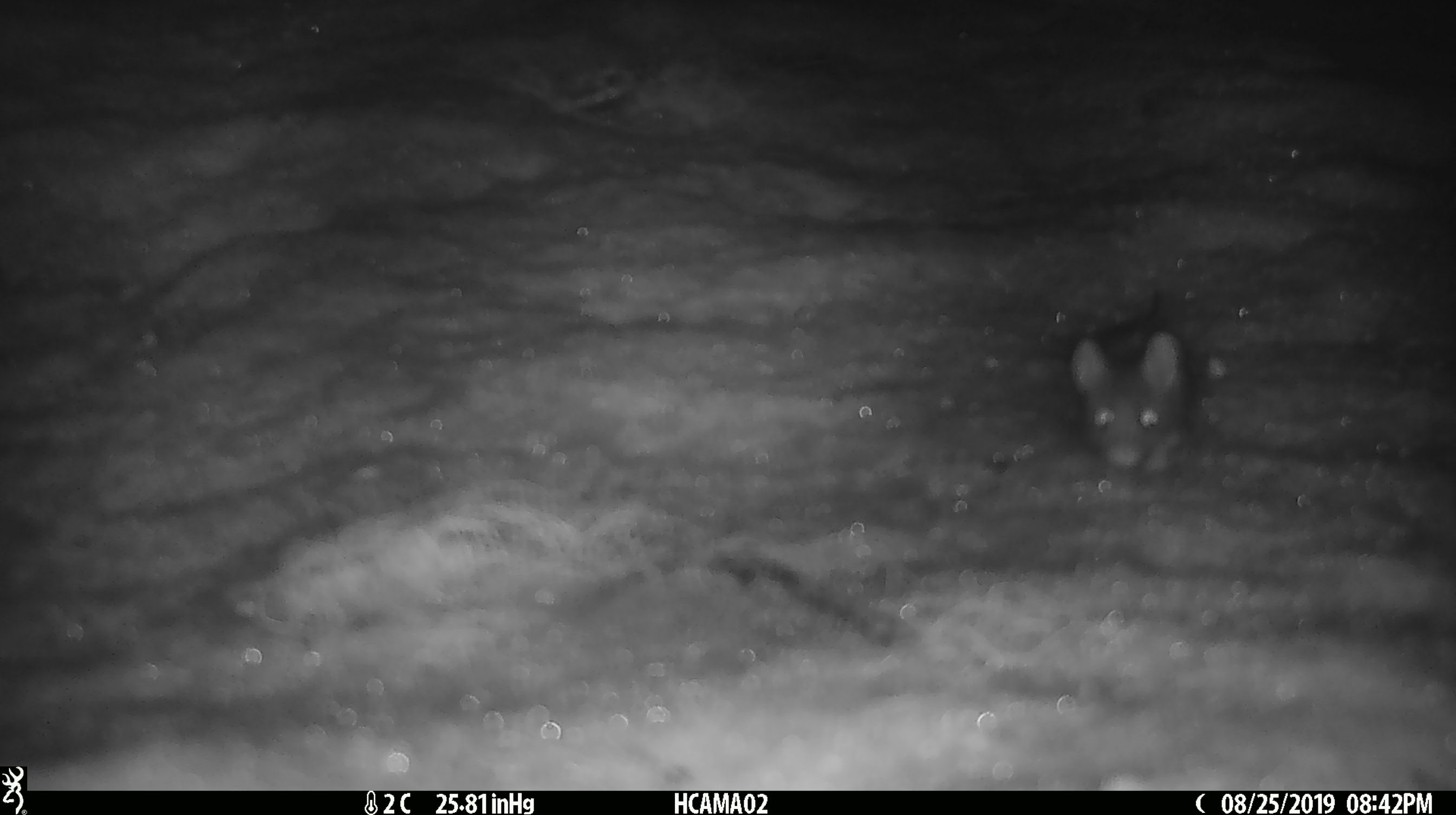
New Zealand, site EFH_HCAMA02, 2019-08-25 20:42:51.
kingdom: Animalia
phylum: Chordata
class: Mammalia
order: Rodentia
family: Muridae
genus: Mus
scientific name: Mus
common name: mouse